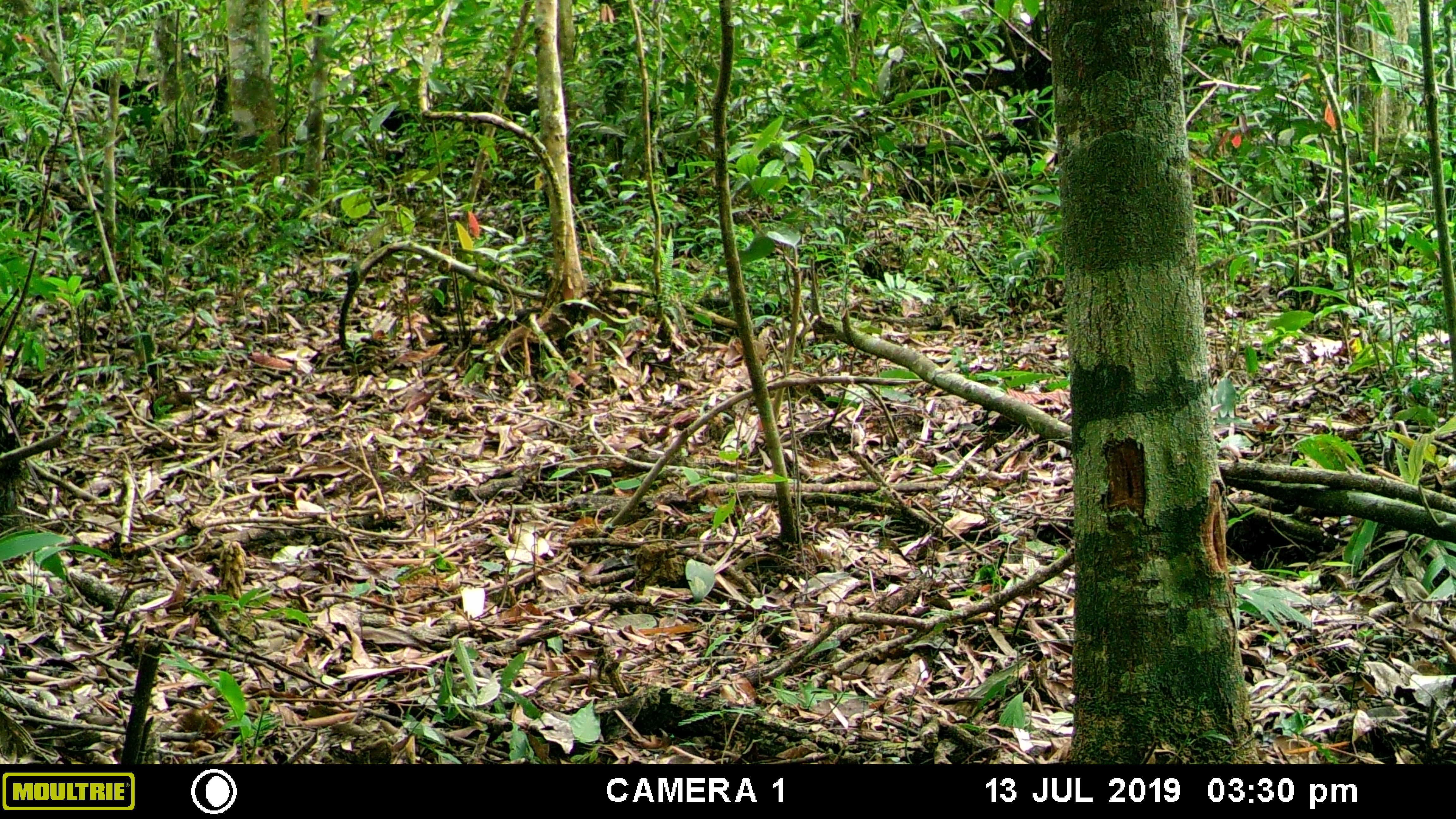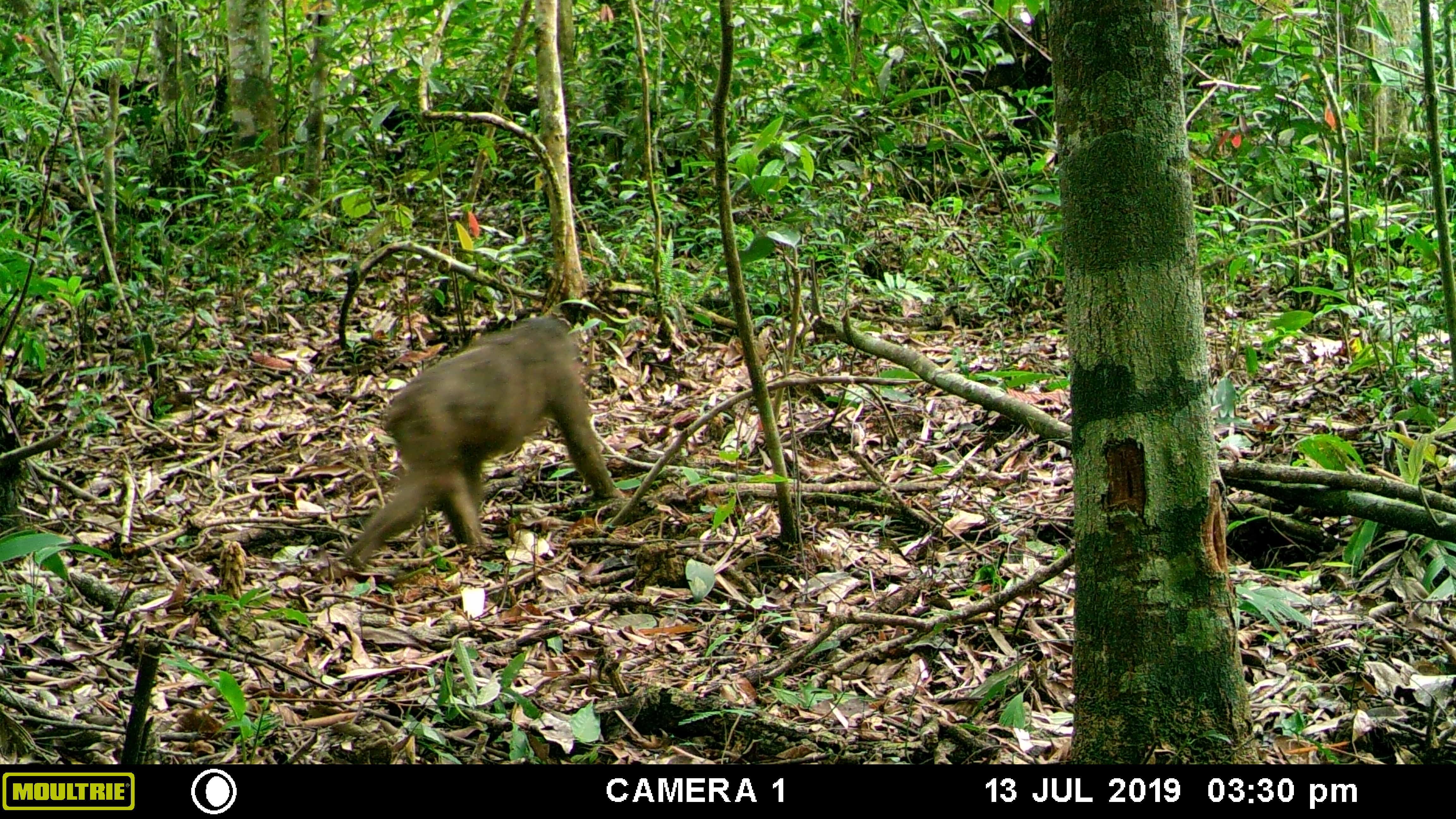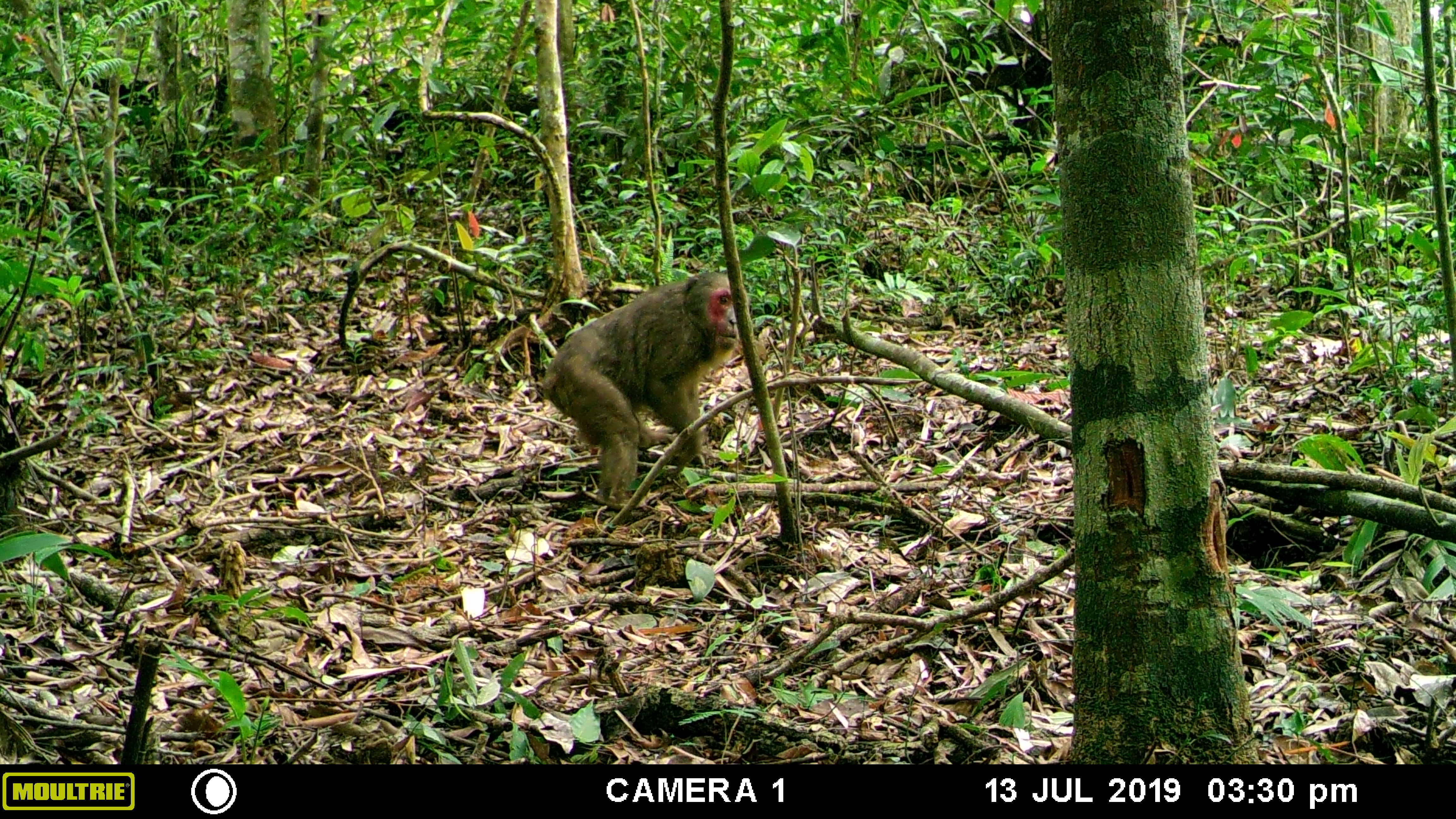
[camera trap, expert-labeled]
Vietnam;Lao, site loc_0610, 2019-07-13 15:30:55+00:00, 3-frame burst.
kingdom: Animalia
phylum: Chordata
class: Mammalia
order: Primates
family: Cercopithecidae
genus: Macaca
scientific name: Macaca arctoides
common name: stump-tailed macaque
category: stump tailed macaque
Stump tailed macaque (stump-tailed macaque) (Macaca arctoides). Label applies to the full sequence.